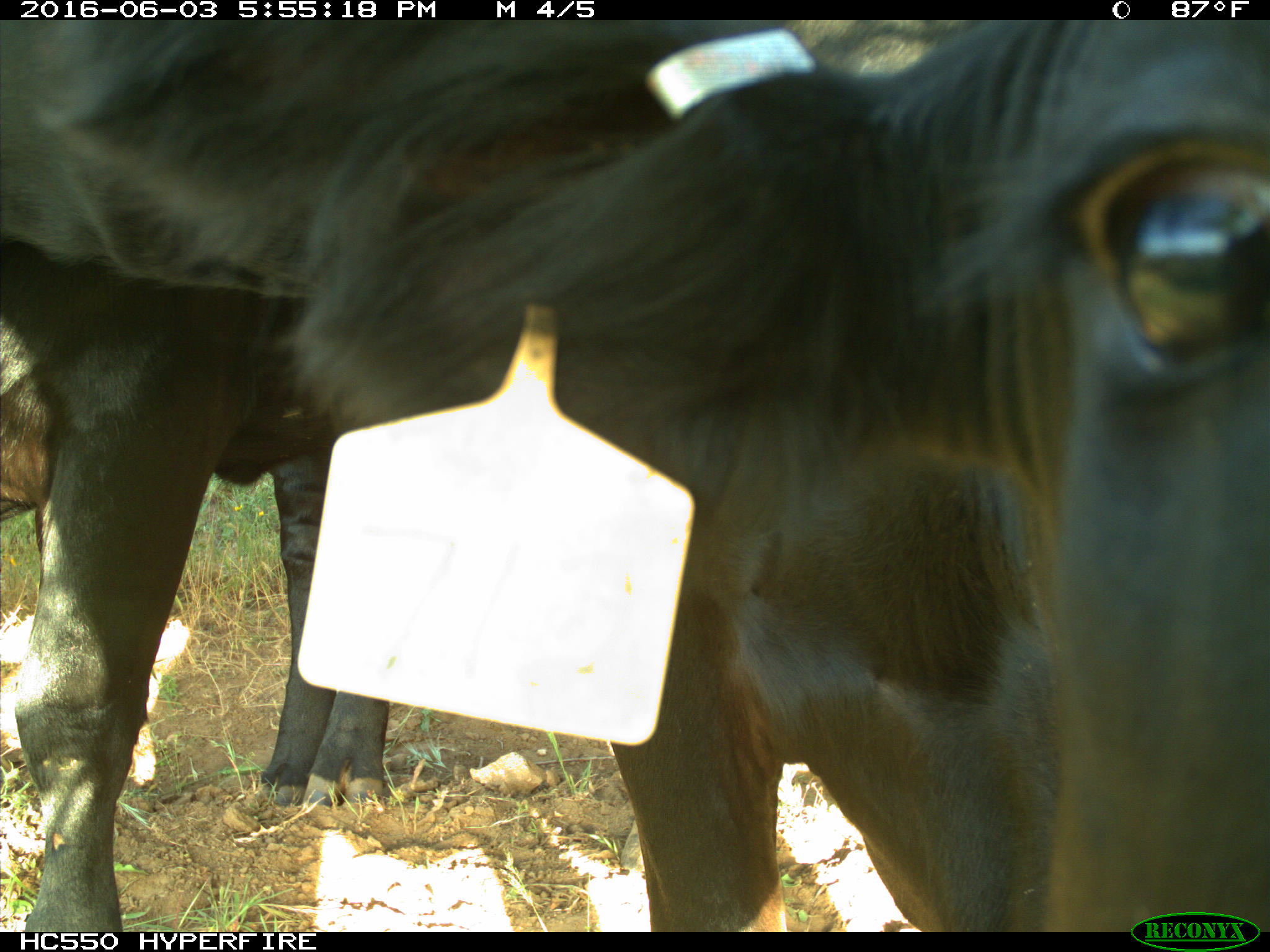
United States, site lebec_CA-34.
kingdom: Animalia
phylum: Chordata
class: Mammalia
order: Artiodactyla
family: Bovidae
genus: Bos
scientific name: Bos taurus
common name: domestic cow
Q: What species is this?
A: Bos taurus (domestic cow).